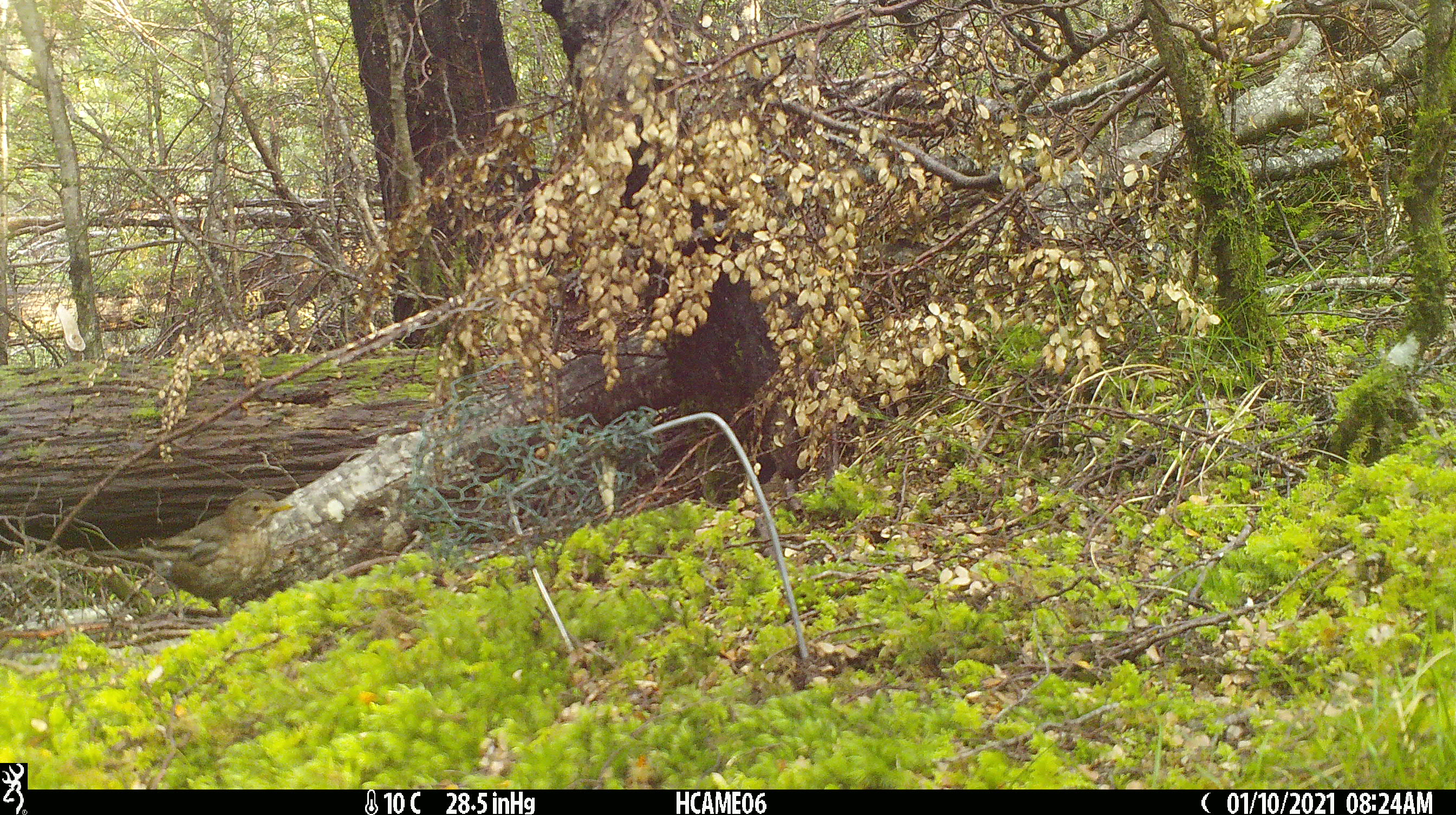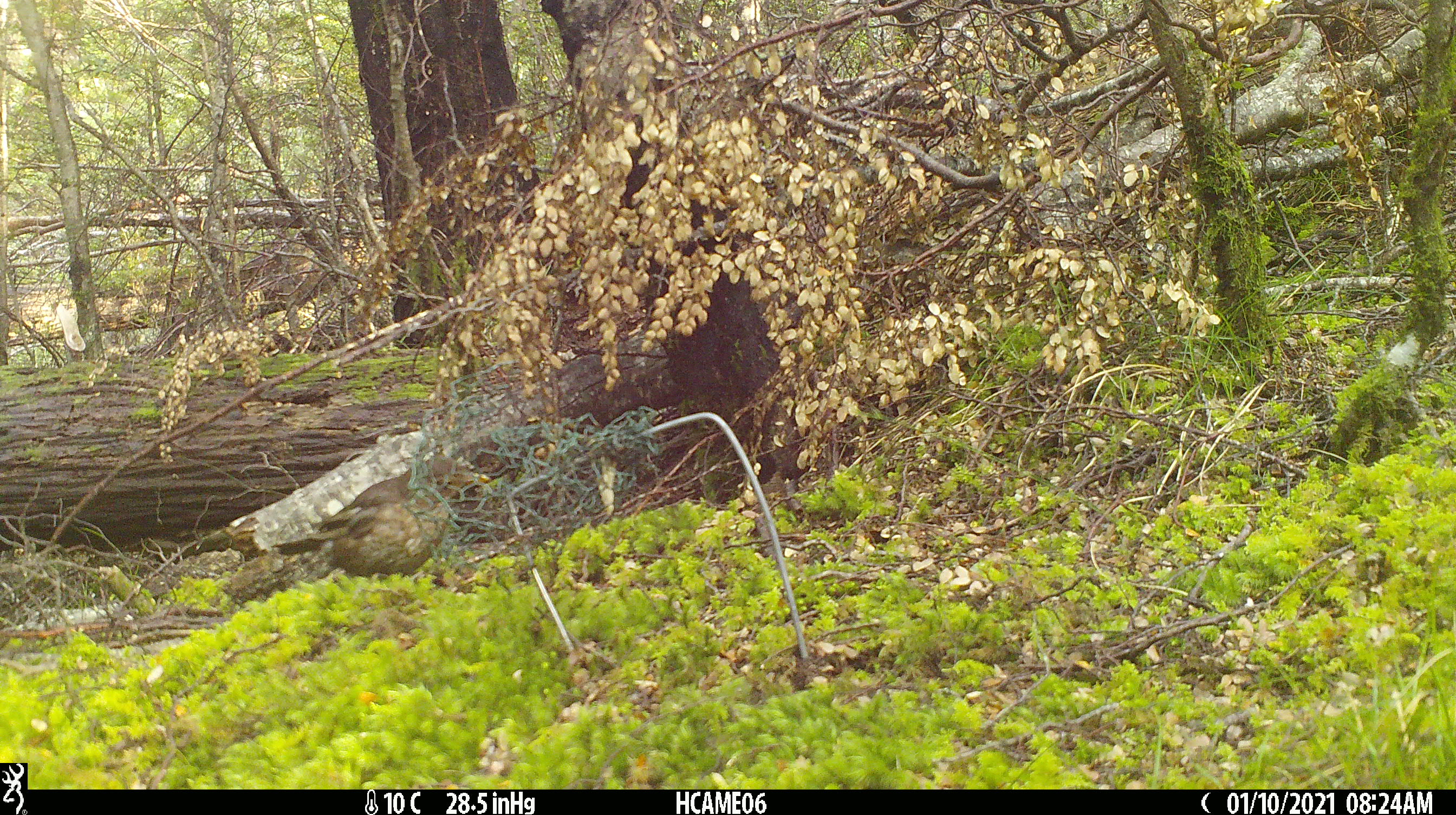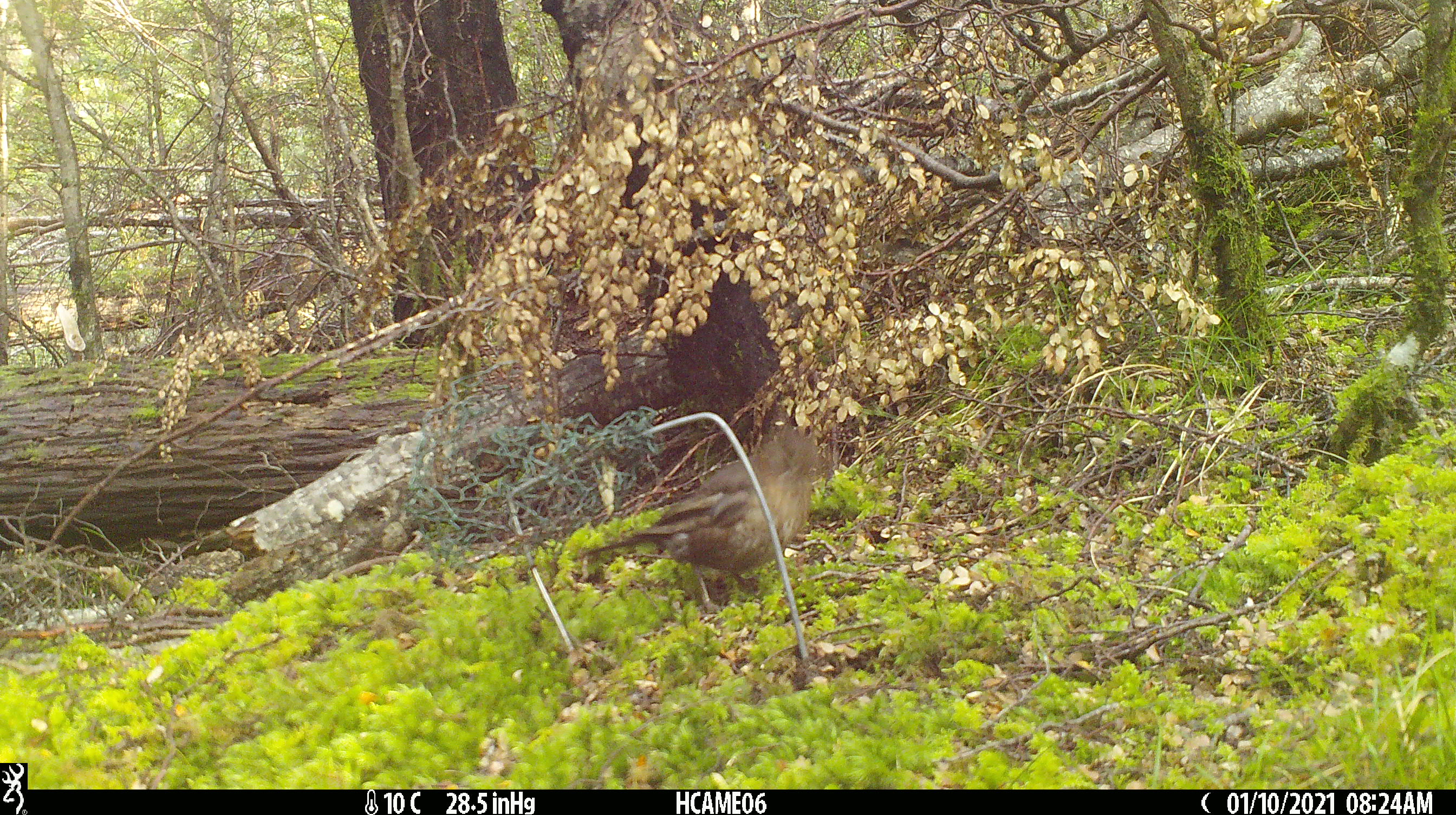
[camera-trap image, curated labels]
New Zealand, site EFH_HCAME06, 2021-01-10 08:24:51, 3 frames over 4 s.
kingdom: Animalia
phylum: Chordata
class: Aves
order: Passeriformes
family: Turdidae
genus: Turdus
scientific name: Turdus merula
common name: eurasian blackbird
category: blackbird